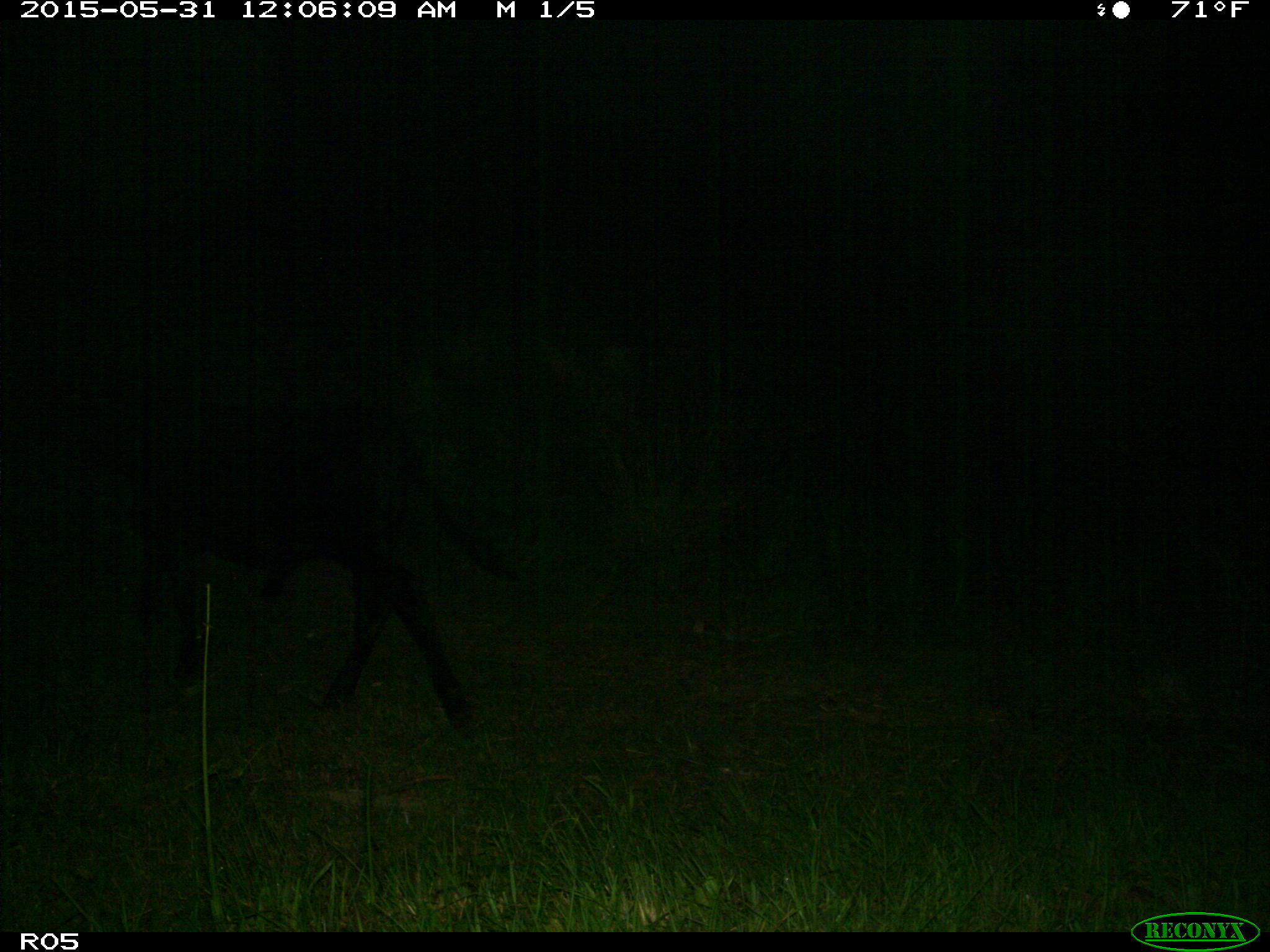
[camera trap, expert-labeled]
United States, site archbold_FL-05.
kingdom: Animalia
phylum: Chordata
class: Mammalia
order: Artiodactyla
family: Bovidae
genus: Bos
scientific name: Bos taurus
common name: domestic cow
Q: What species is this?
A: Bos taurus (domestic cow).